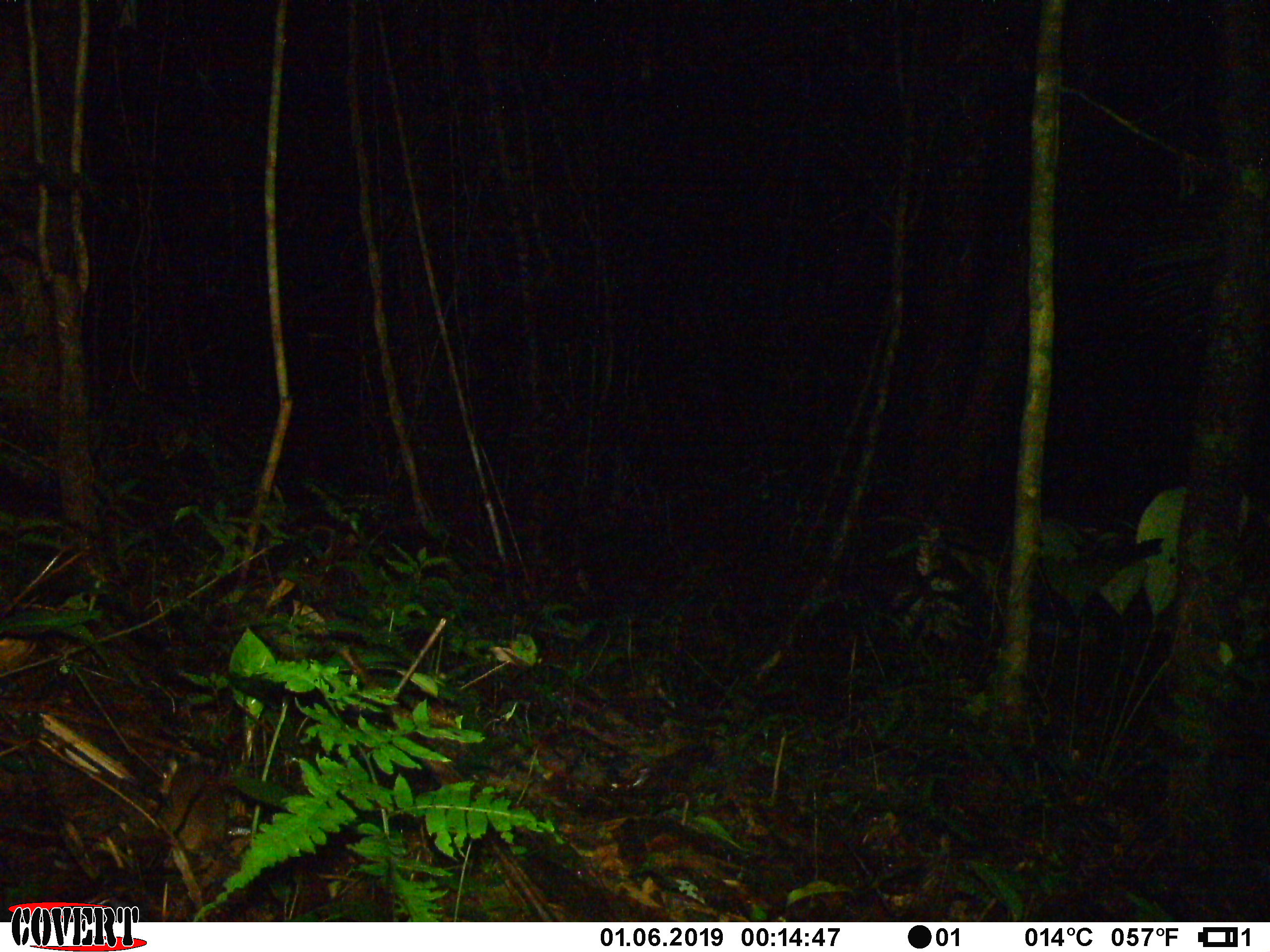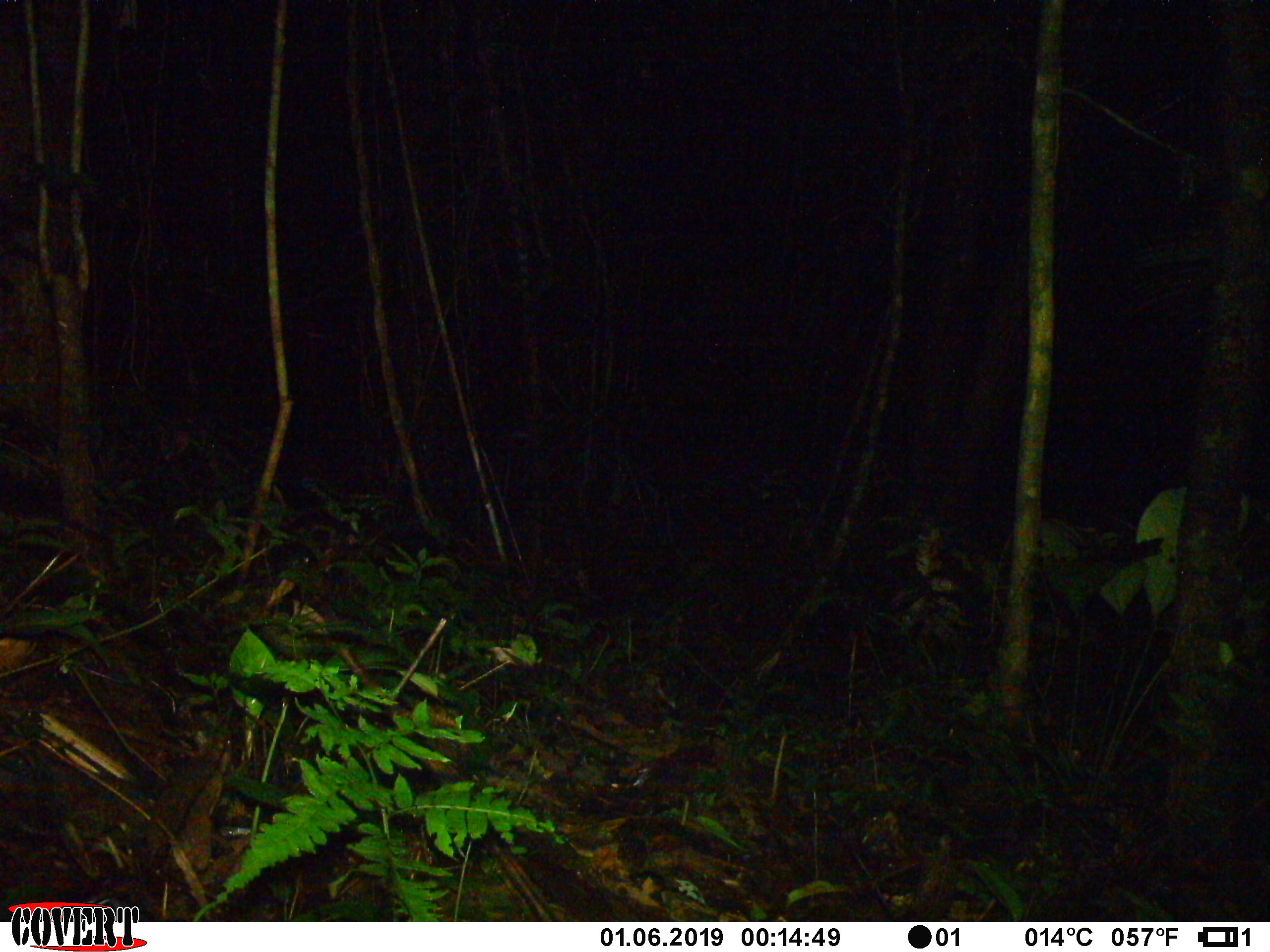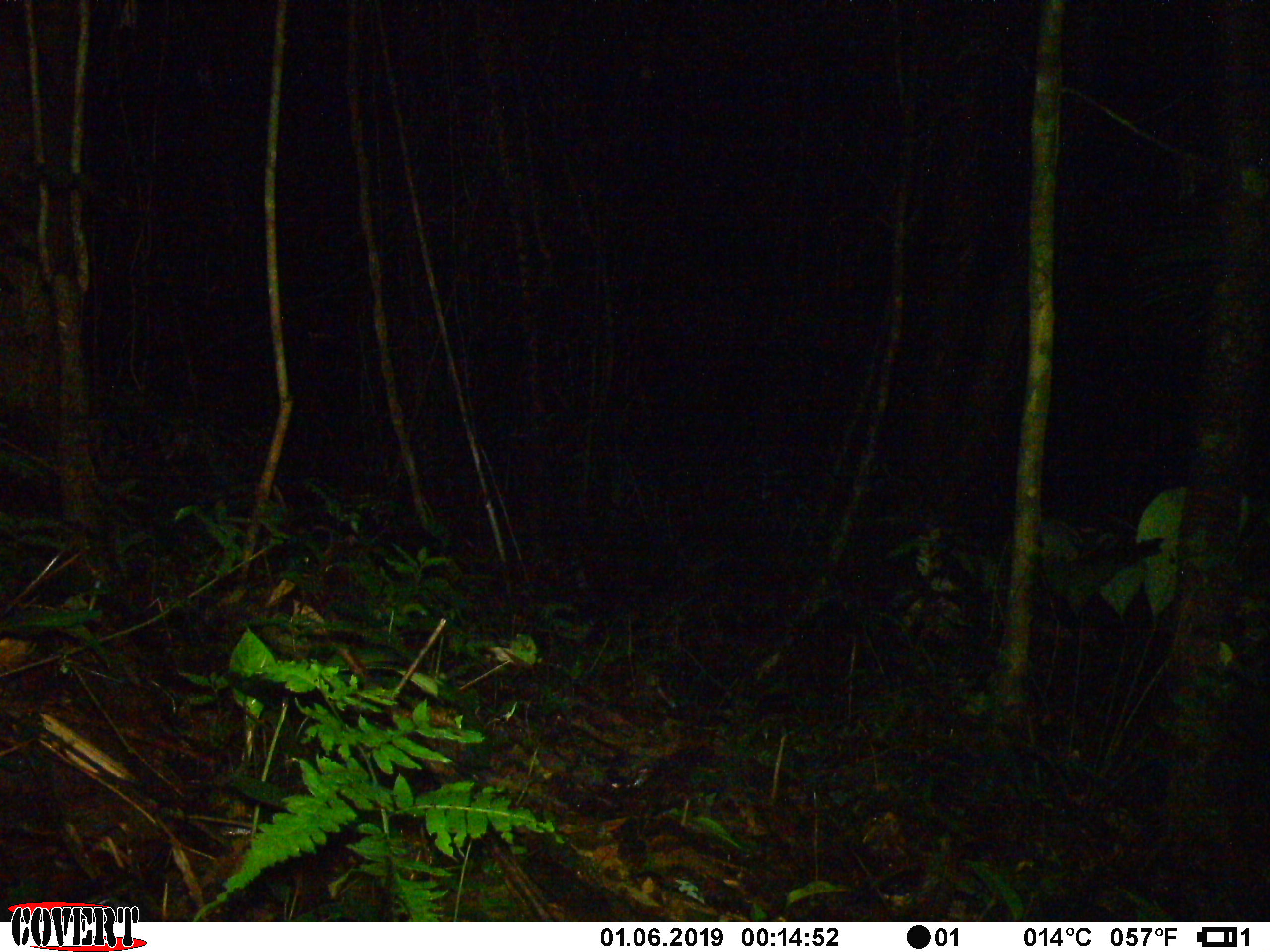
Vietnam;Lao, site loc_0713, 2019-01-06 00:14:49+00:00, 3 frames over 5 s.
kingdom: Animalia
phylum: Chordata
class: Mammalia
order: Rodentia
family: Muridae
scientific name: Muridae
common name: old-world mice and rats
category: unidentified murid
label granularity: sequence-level